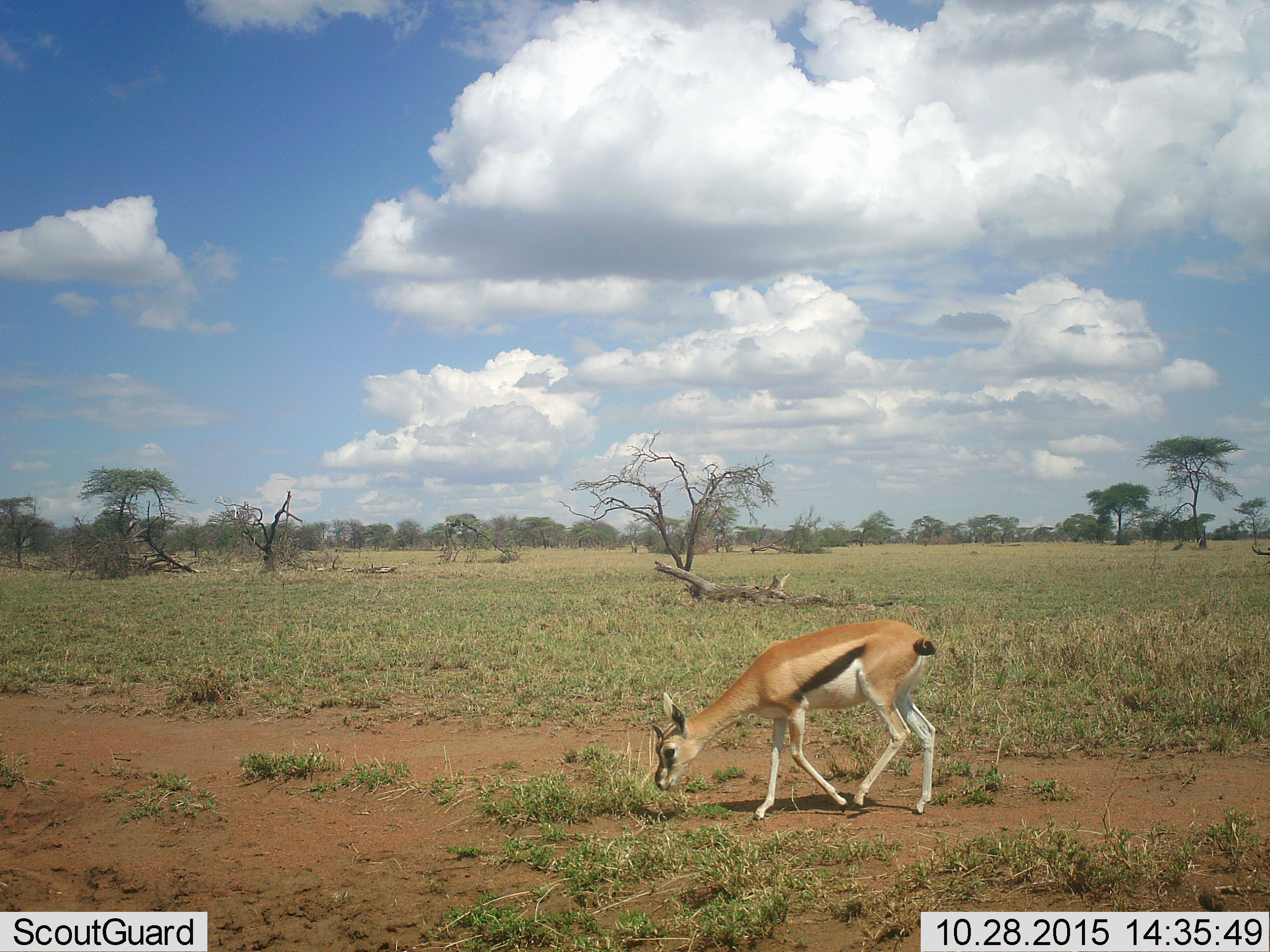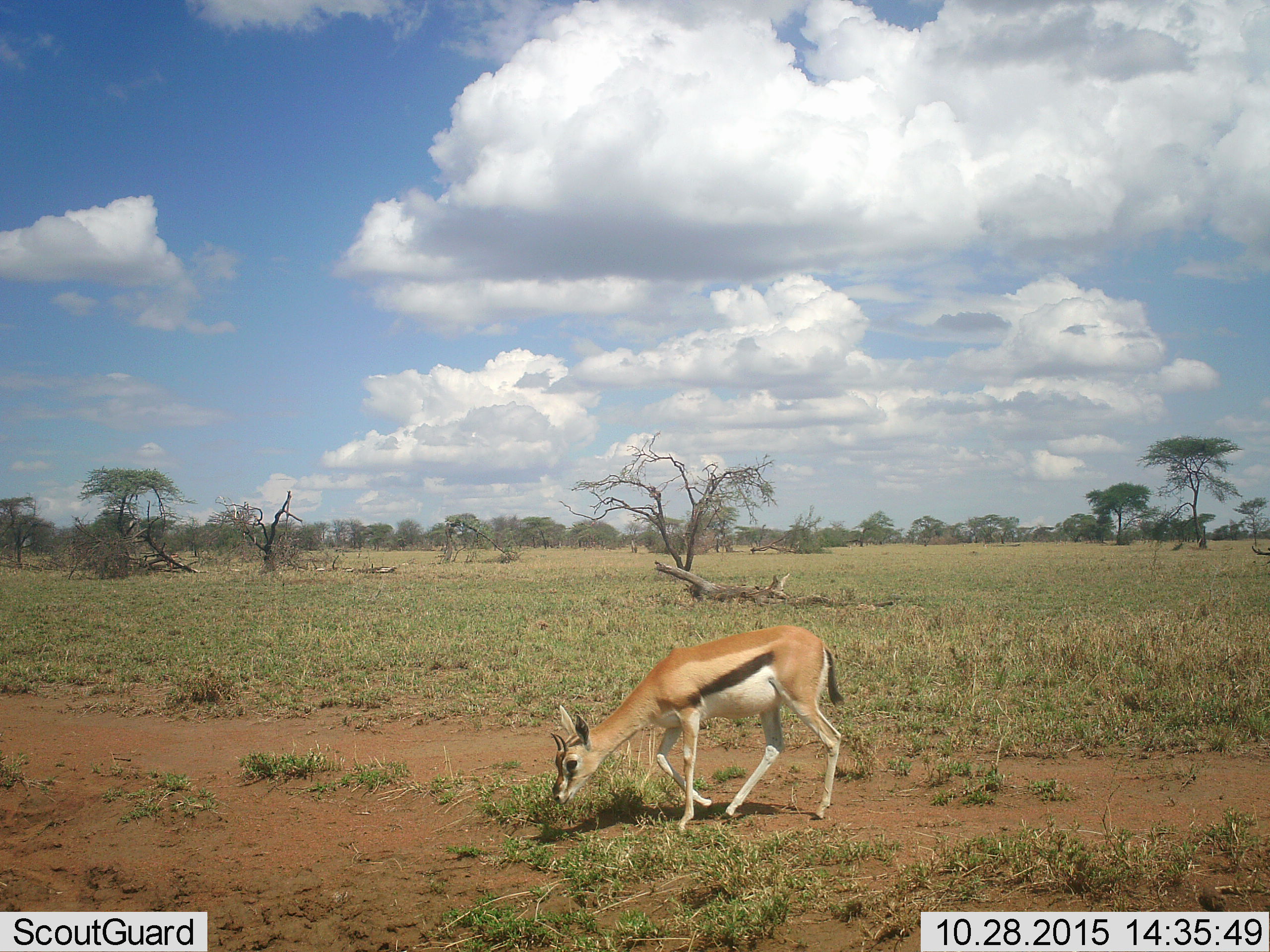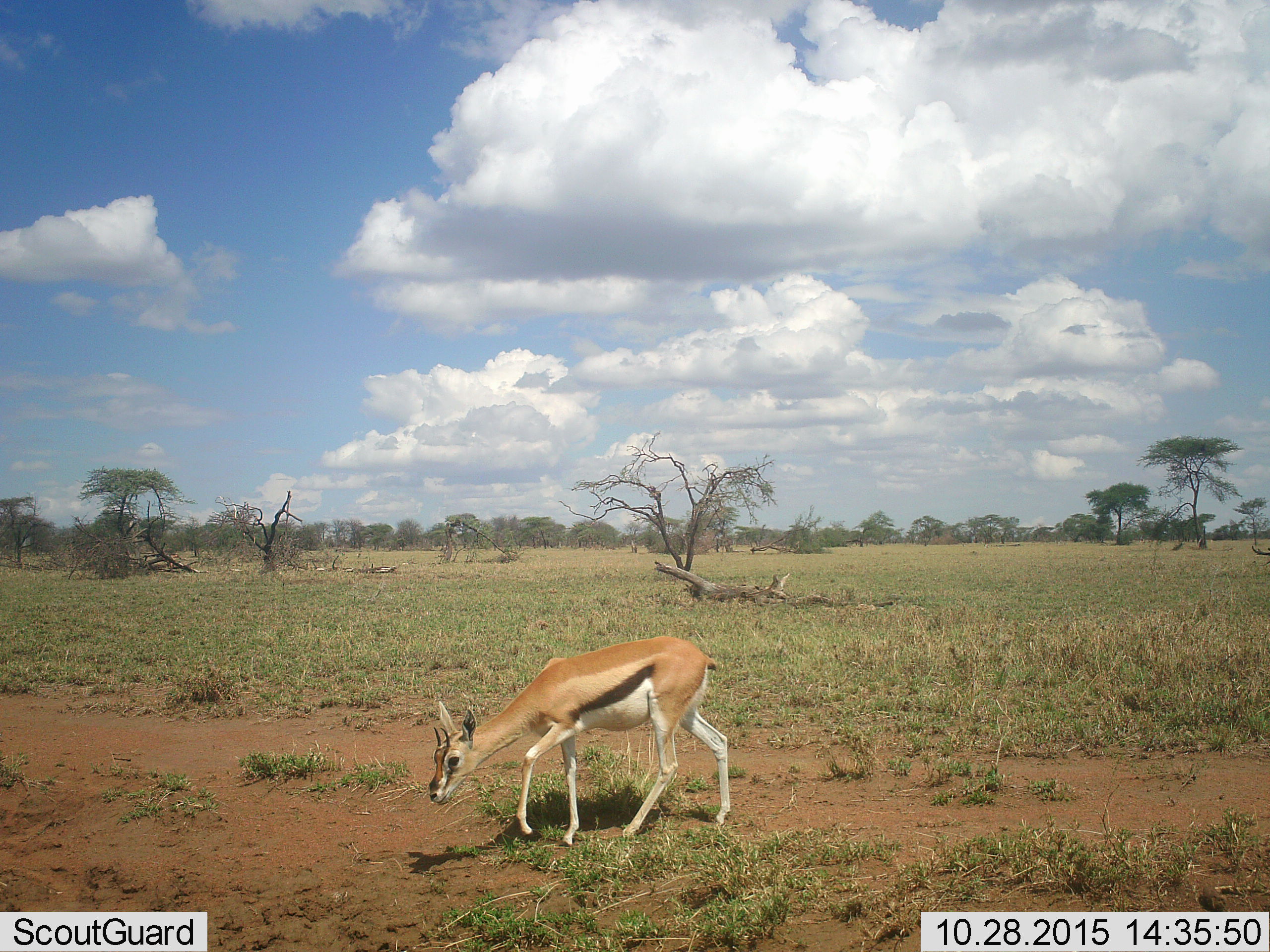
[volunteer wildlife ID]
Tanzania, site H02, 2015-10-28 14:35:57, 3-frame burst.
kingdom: Animalia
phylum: Chordata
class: Mammalia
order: Artiodactyla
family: Bovidae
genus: Eudorcas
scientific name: Eudorcas thomsonii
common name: thomson's gazelle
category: gazellethomsons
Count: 1.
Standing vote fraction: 0%.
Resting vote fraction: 0%.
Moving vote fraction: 50%.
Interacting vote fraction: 0%.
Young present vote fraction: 25%.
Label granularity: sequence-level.